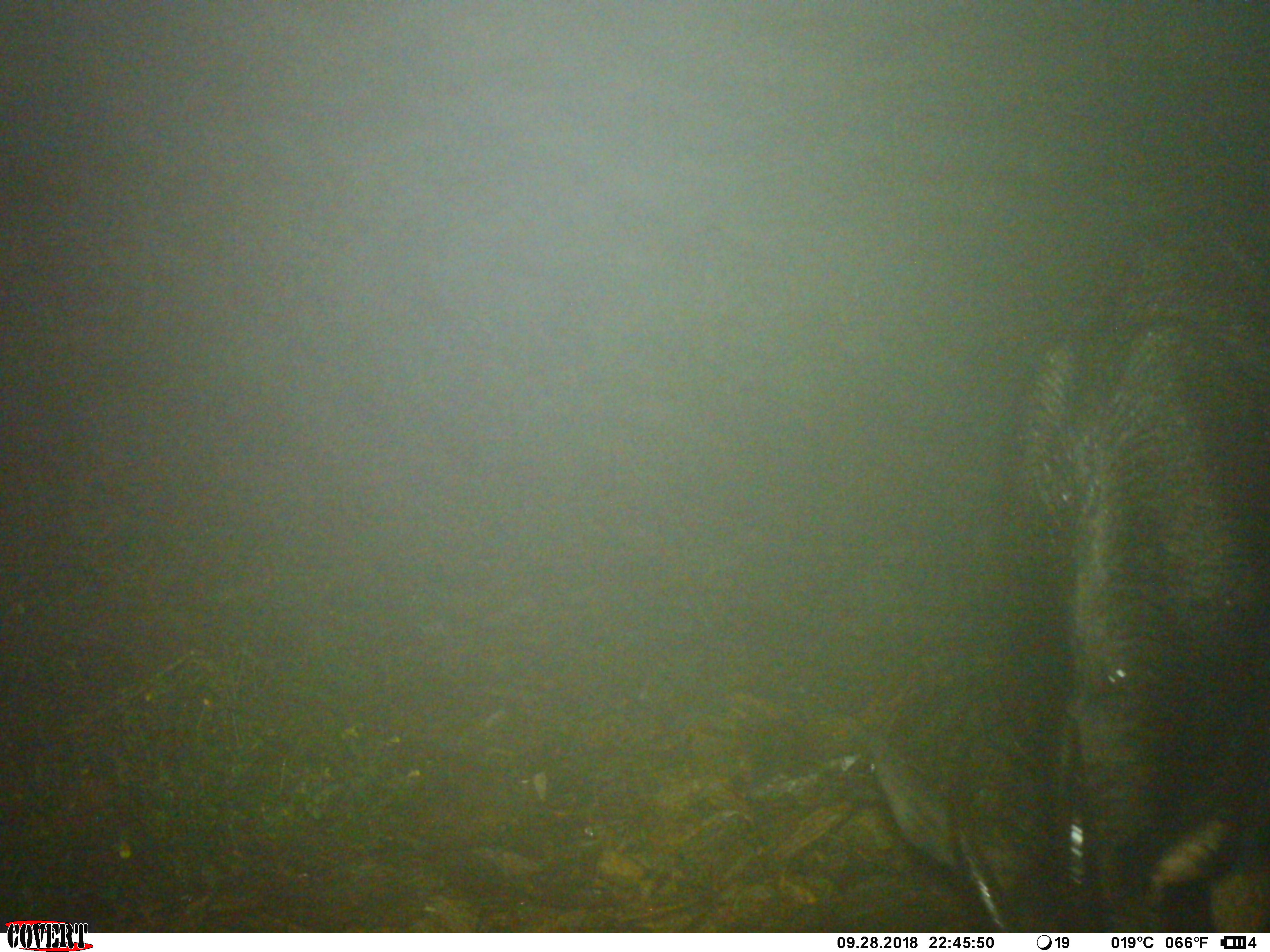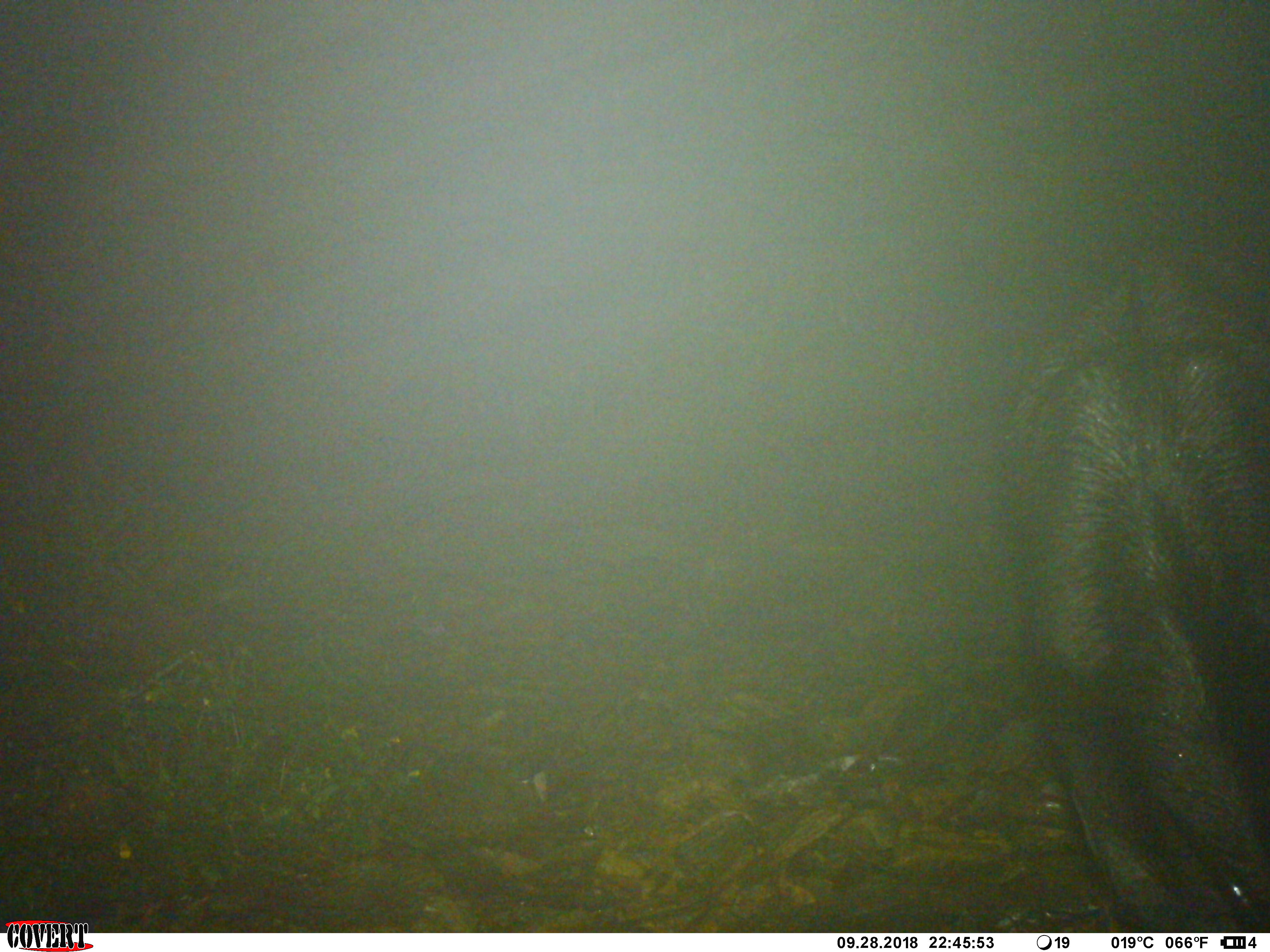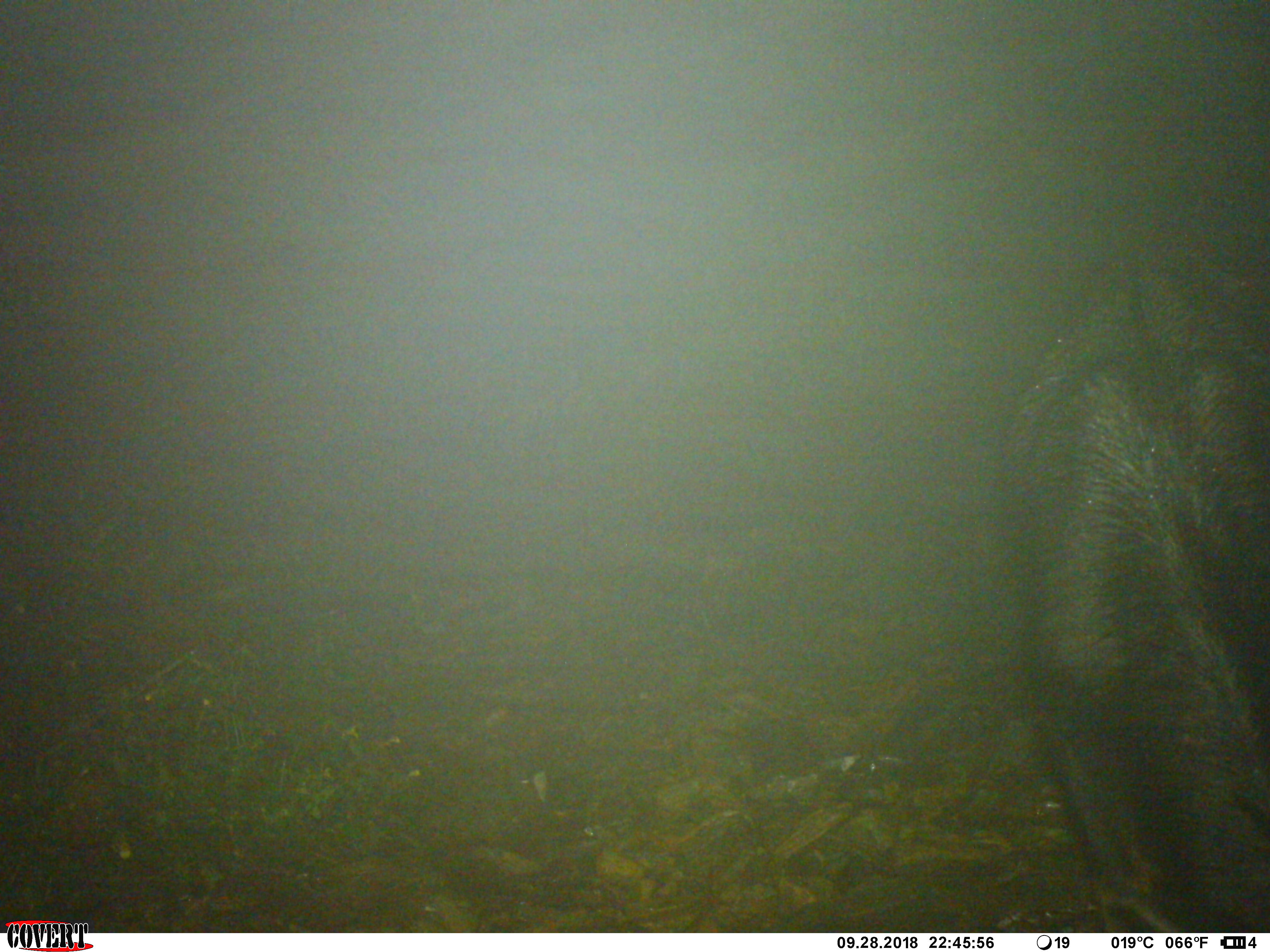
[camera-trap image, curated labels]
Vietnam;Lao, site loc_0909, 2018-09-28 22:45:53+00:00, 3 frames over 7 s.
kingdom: Animalia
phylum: Chordata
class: Mammalia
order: Artiodactyla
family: Bovidae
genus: Capricornis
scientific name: Capricornis sumatraensis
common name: chinese serow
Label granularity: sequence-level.